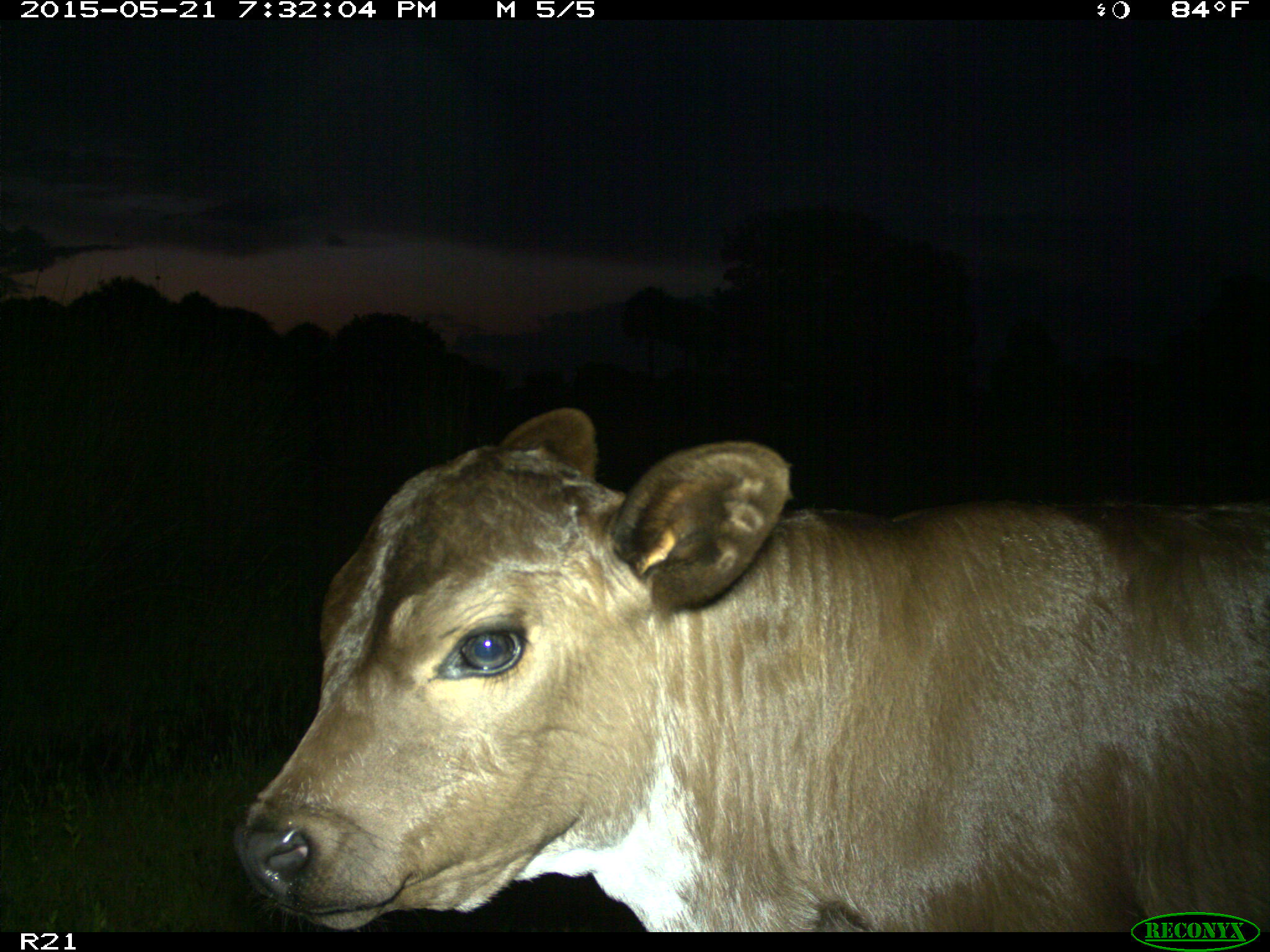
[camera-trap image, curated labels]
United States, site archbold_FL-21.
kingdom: Animalia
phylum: Chordata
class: Mammalia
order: Artiodactyla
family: Bovidae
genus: Bos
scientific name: Bos taurus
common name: domestic cow